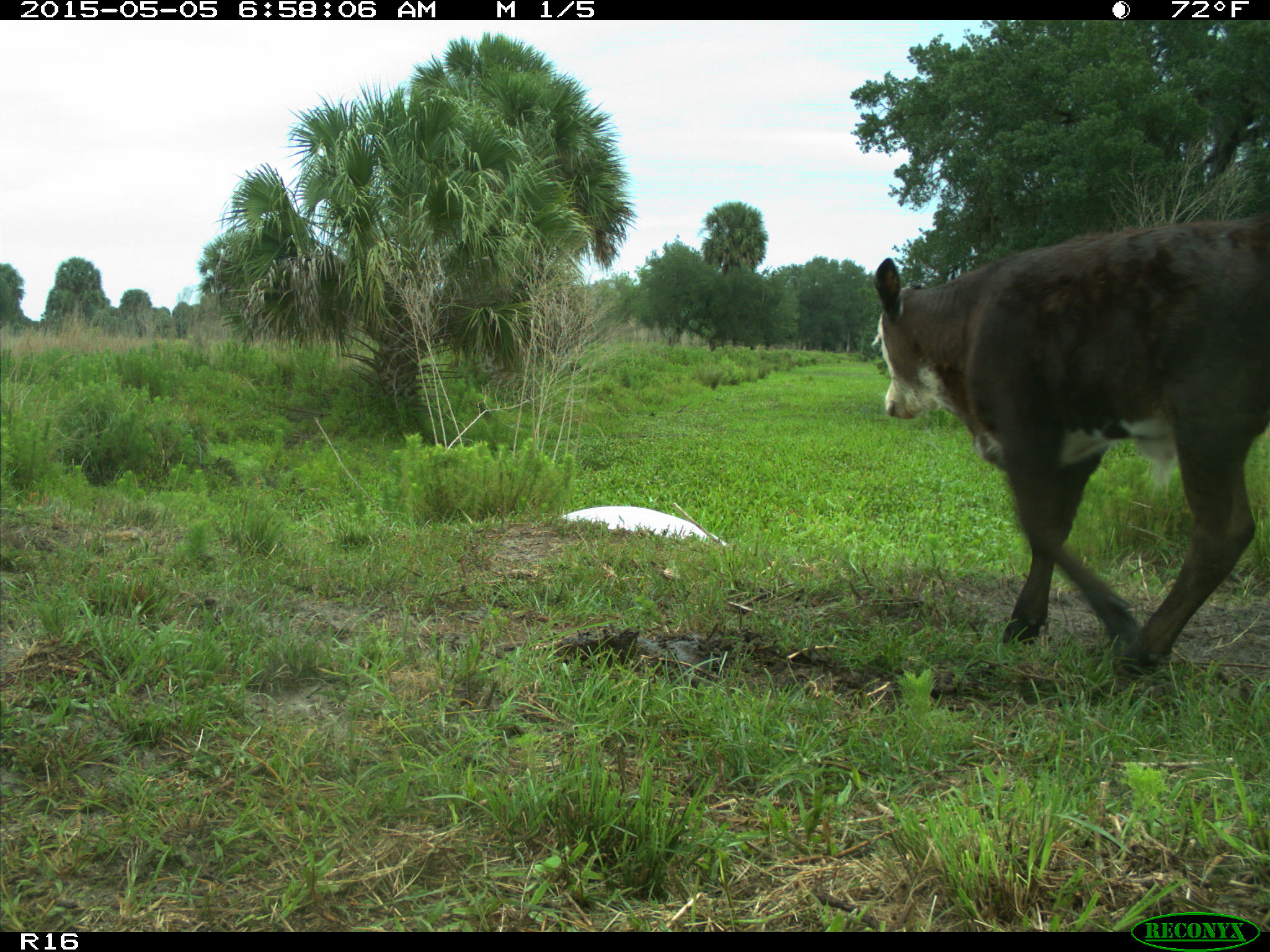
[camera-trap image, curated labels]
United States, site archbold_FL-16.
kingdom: Animalia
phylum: Chordata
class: Mammalia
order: Artiodactyla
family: Bovidae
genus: Bos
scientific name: Bos taurus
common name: domestic cow